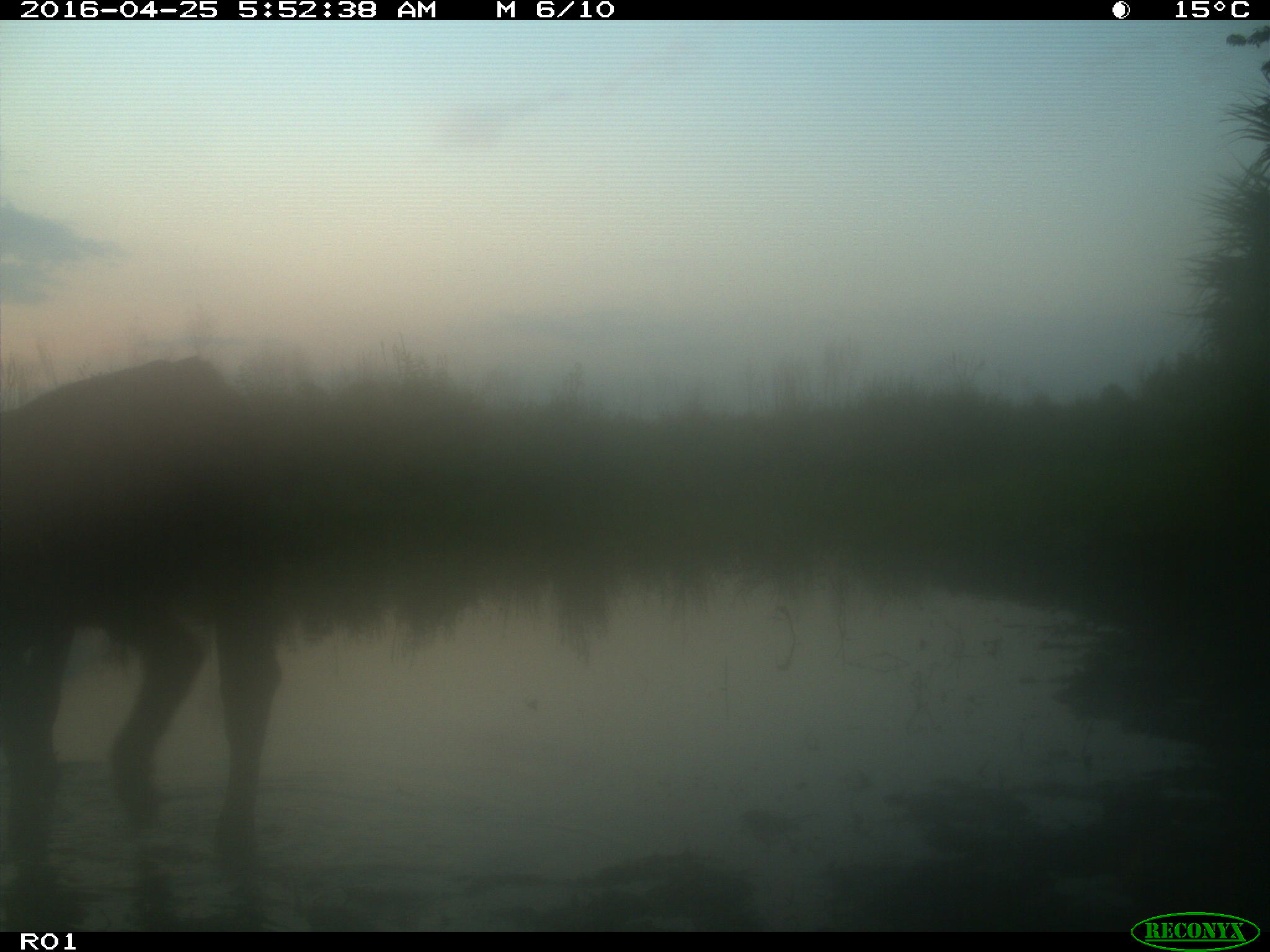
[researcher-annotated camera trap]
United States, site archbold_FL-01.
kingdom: Animalia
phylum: Chordata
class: Mammalia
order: Artiodactyla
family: Bovidae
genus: Bos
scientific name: Bos taurus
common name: domestic cow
Bos taurus (domestic cow).